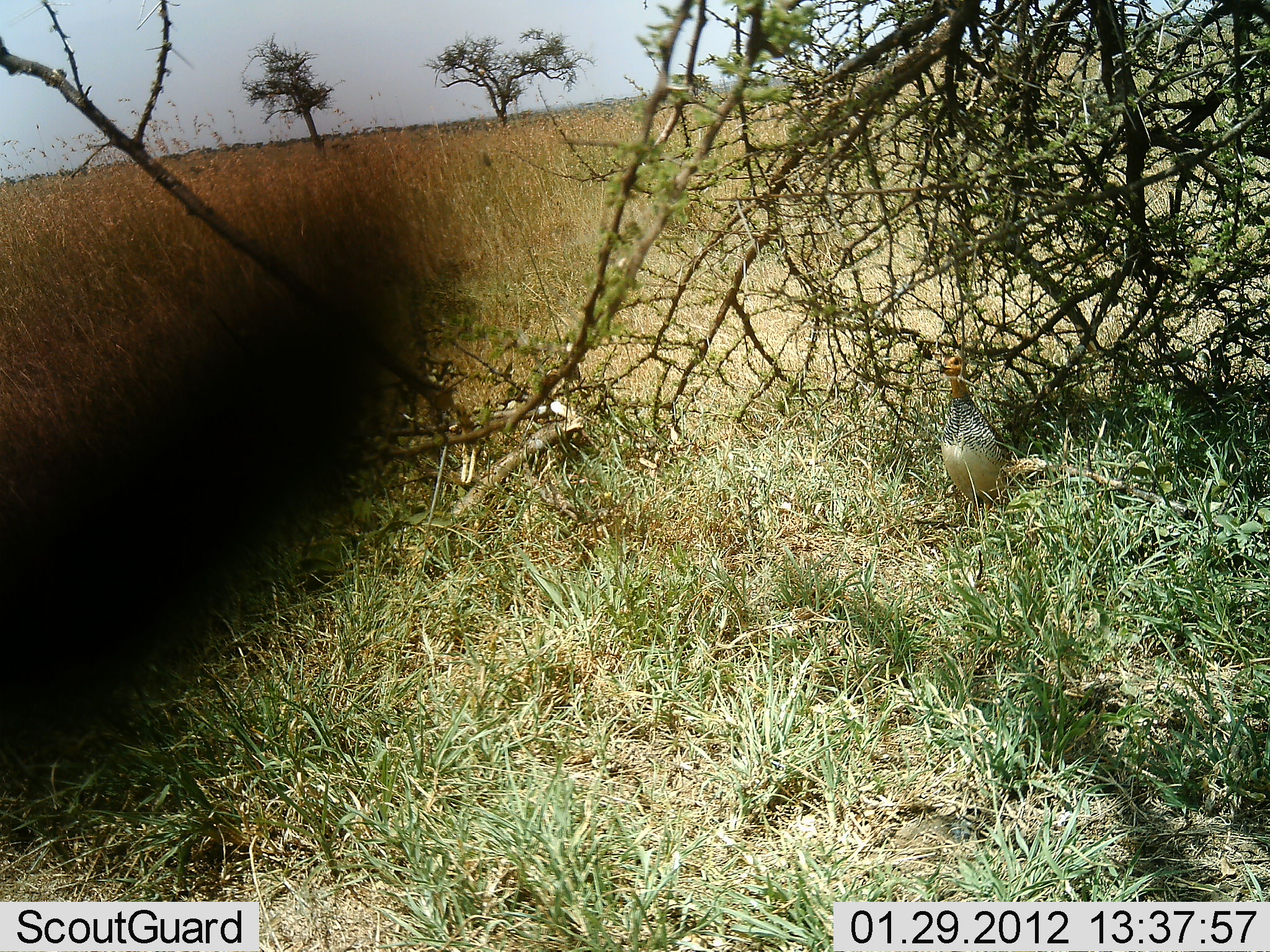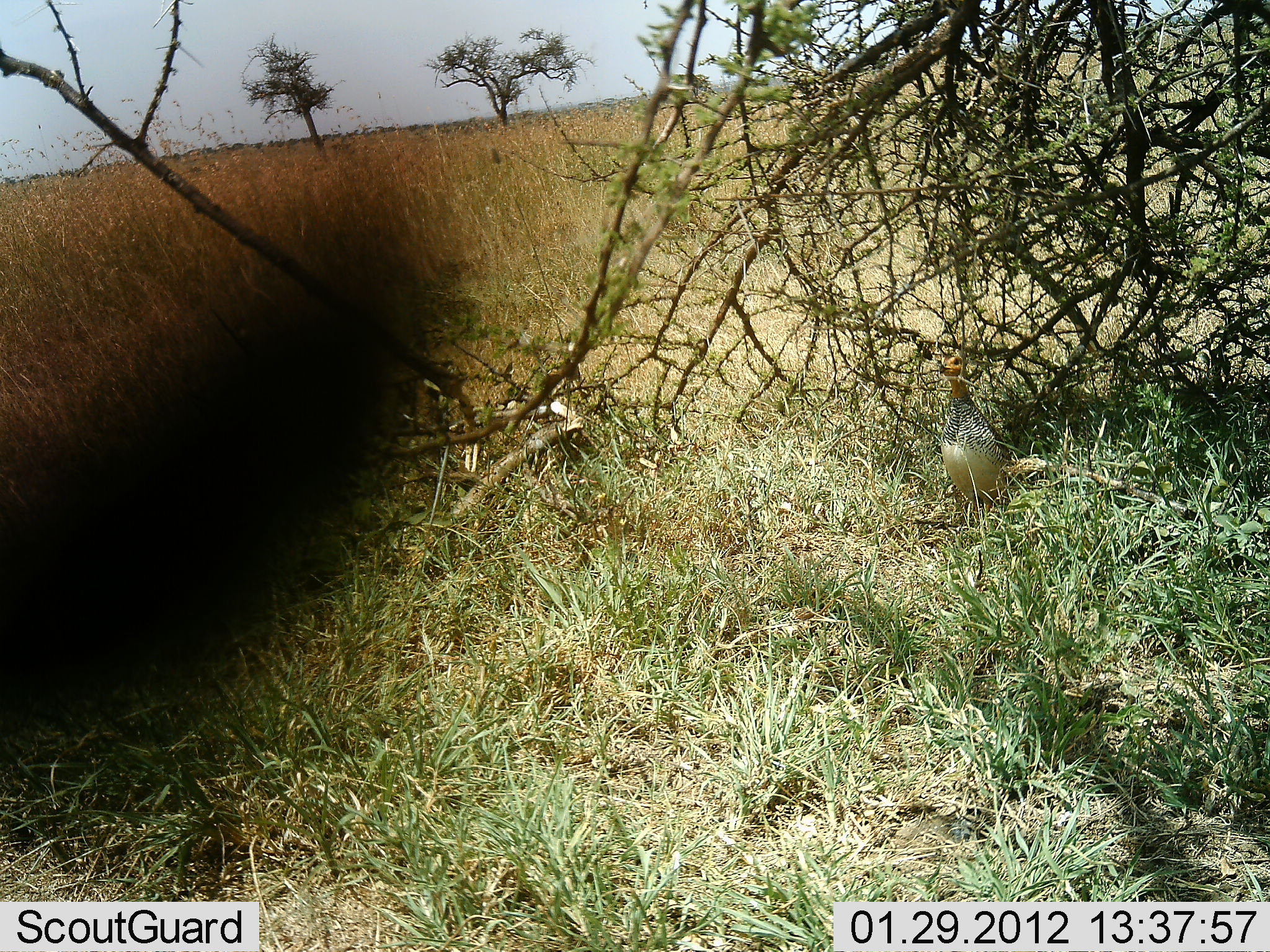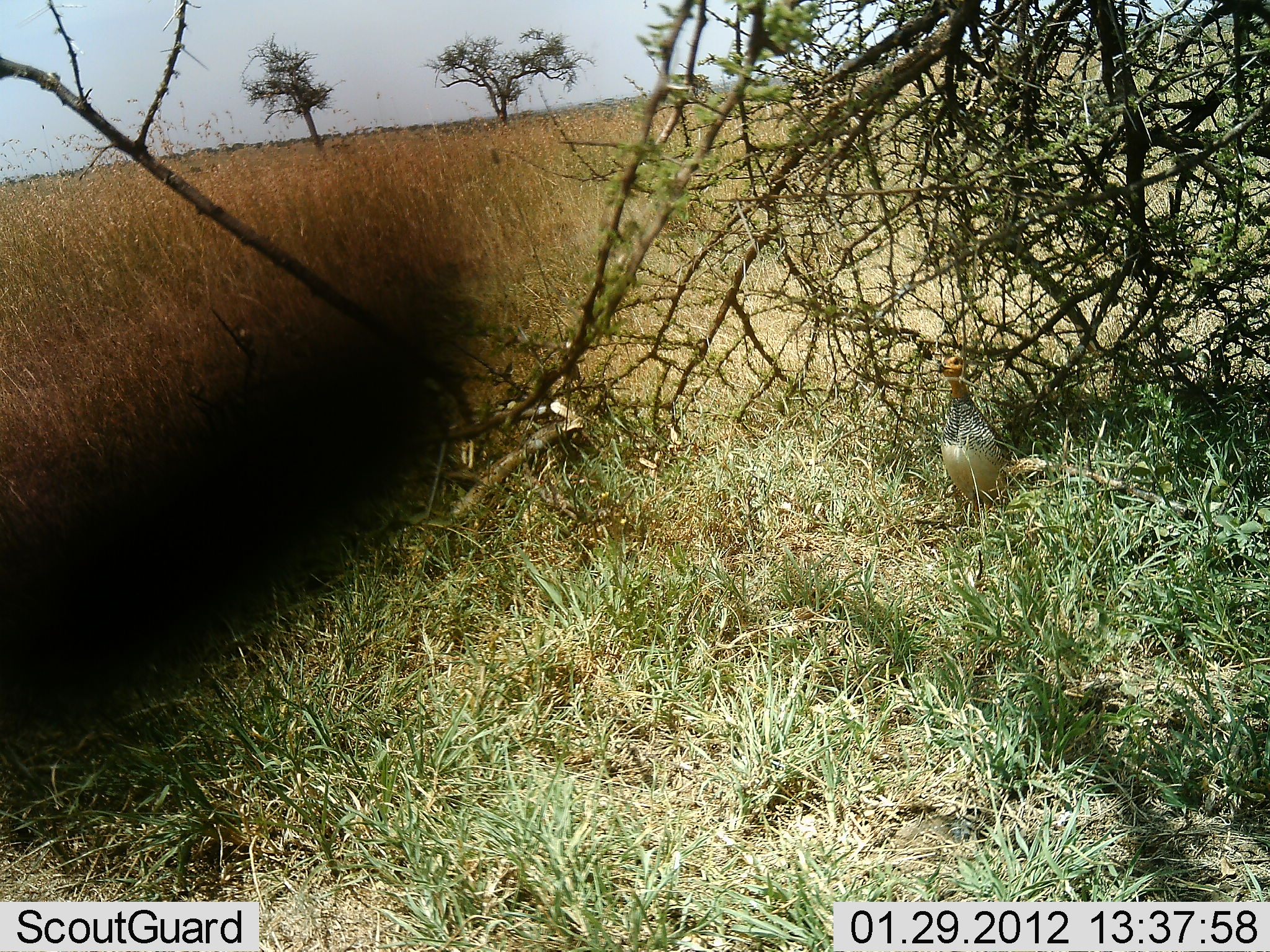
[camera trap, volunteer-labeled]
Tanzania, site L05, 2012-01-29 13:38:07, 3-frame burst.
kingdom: Animalia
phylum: Chordata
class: Aves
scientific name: Aves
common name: bird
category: otherbird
Otherbird (bird) (Aves), count 1. Behavior (volunteer vote fractions): standing 88%, resting 12%, moving 0%, interacting 4%. Young present (vote fraction): 0%. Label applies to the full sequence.